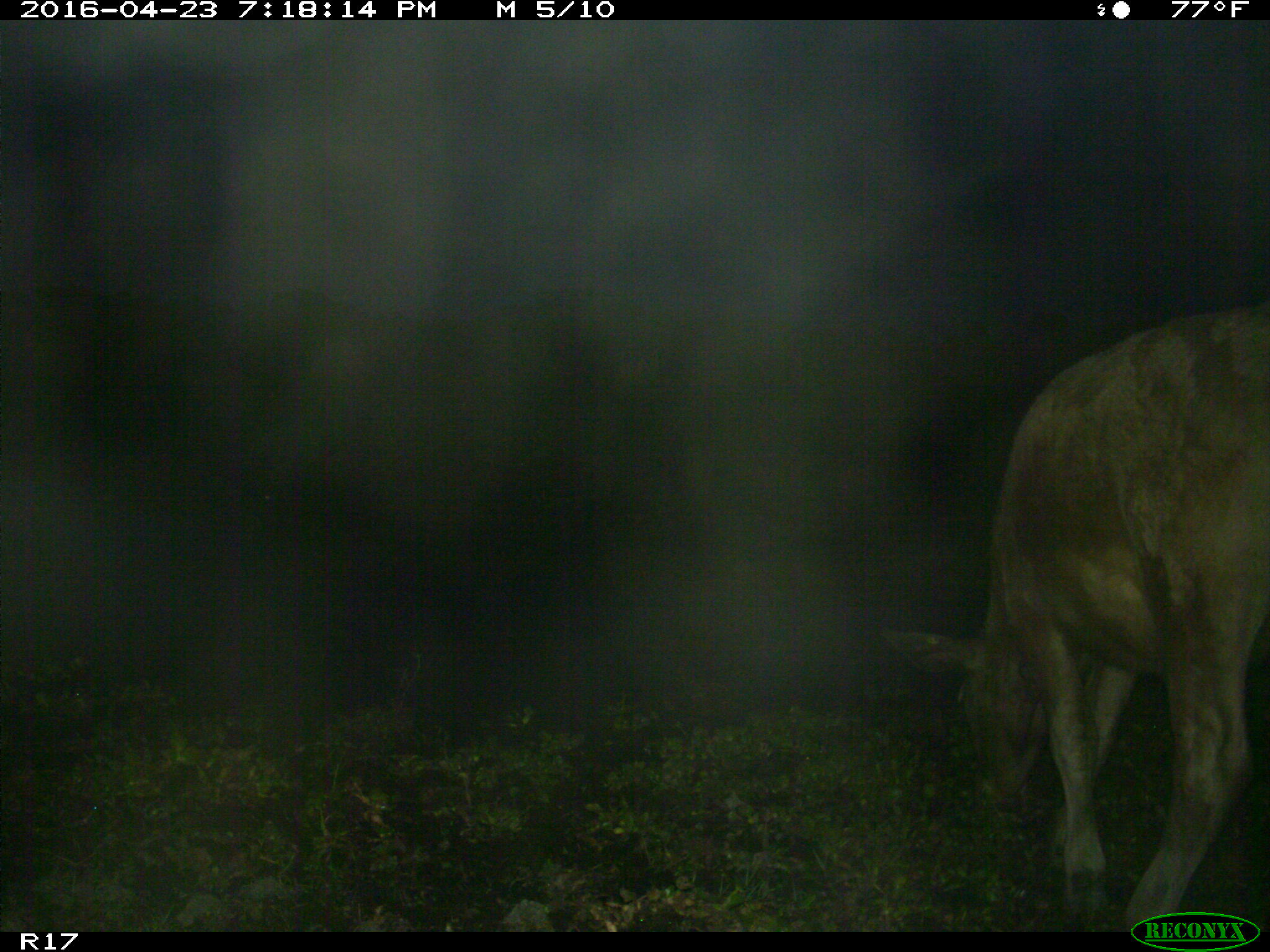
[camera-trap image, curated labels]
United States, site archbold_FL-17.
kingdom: Animalia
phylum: Chordata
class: Mammalia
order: Artiodactyla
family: Bovidae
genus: Bos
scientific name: Bos taurus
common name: domestic cow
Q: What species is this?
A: Bos taurus (domestic cow).